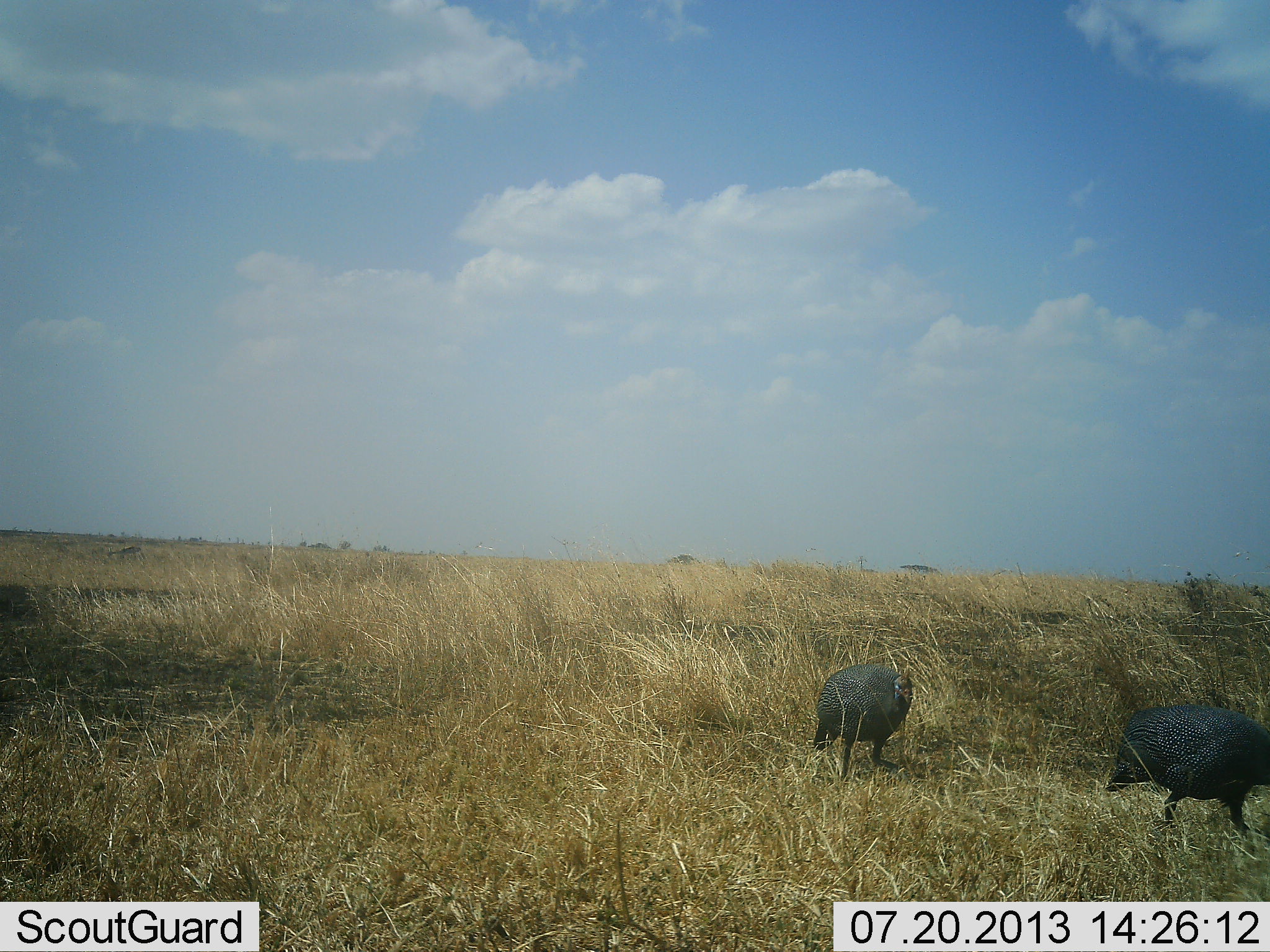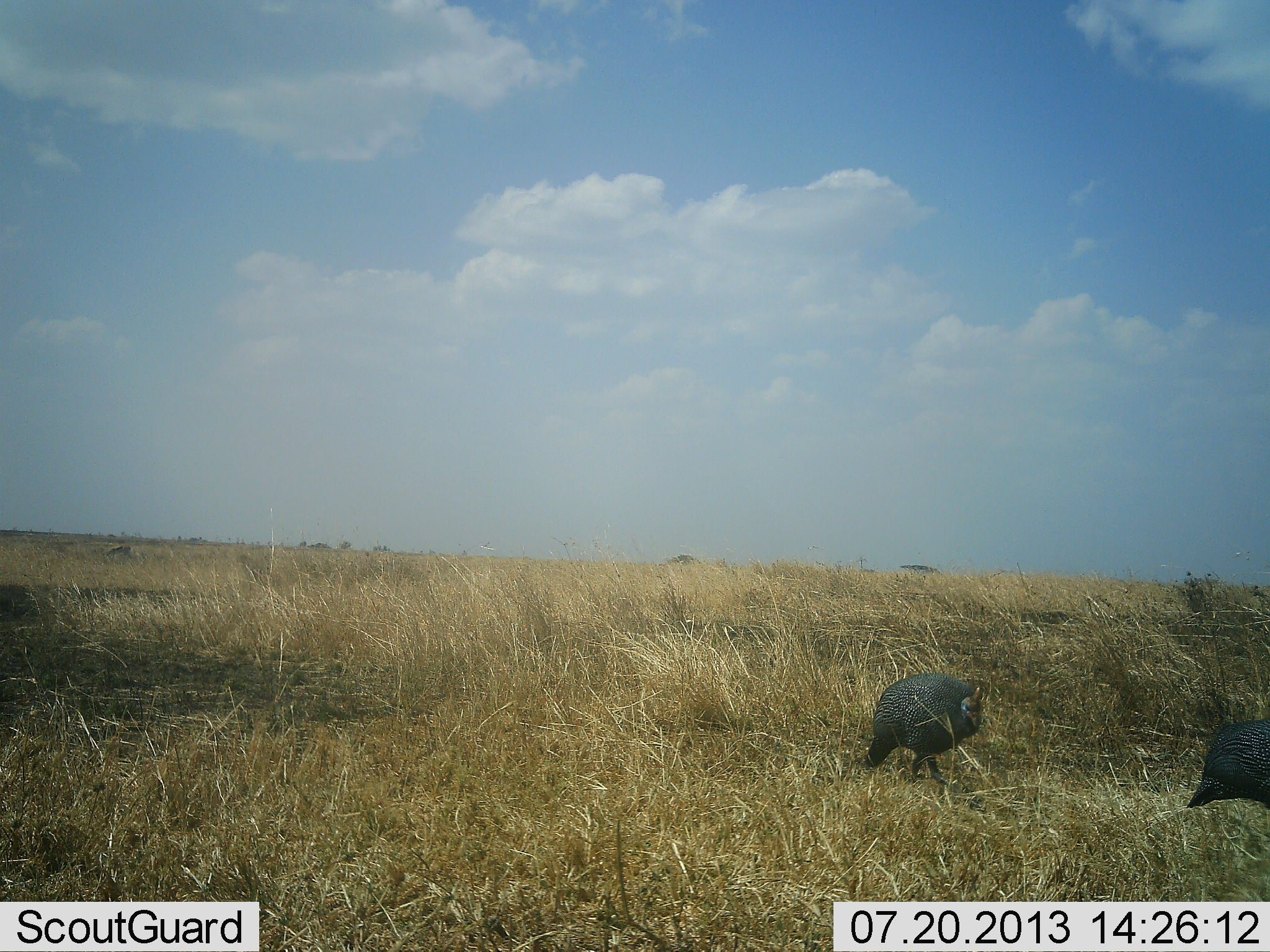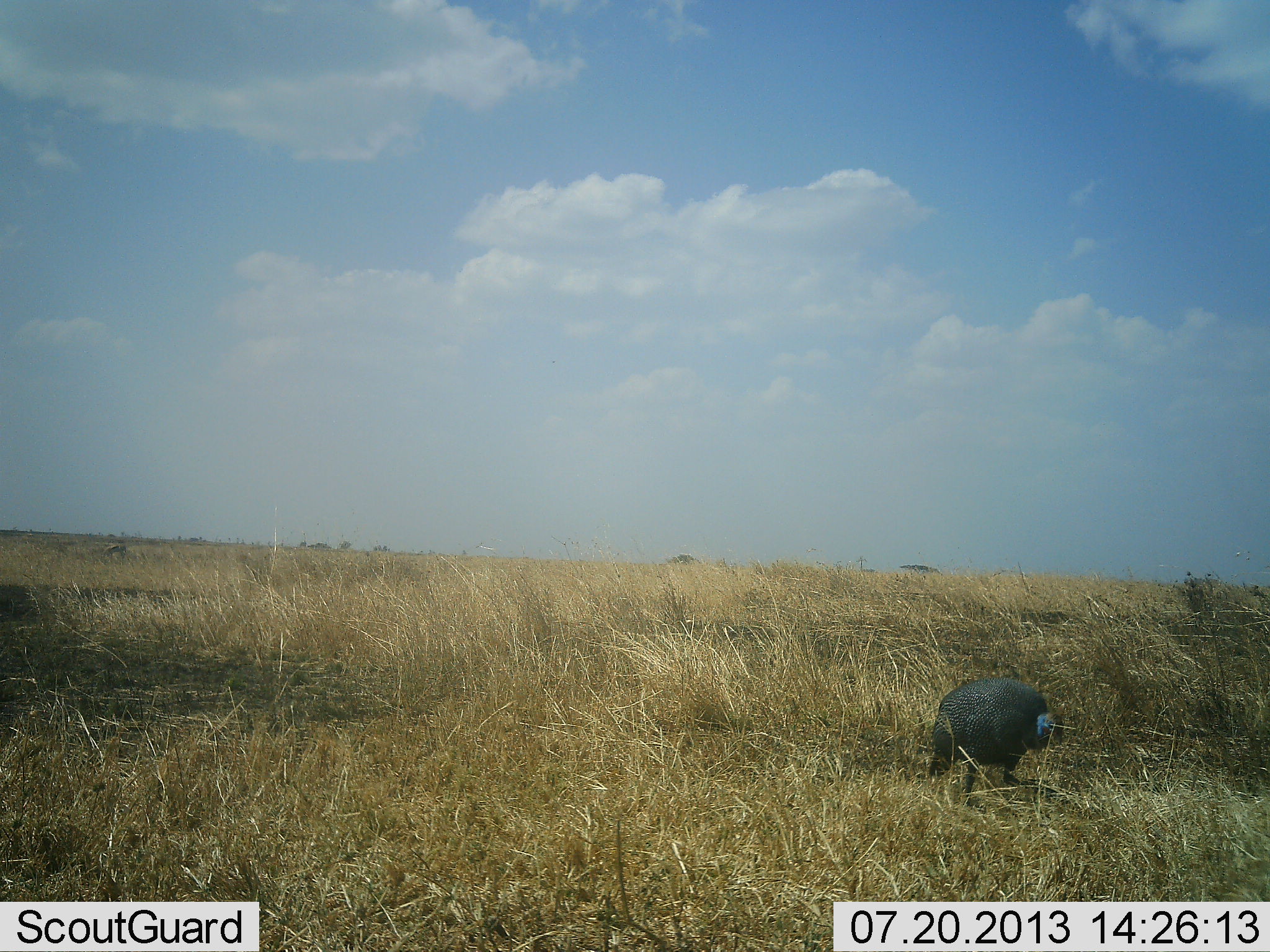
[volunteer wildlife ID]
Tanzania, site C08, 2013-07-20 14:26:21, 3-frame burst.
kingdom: Animalia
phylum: Chordata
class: Aves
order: Galliformes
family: Numididae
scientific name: Numididae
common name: guinea fowl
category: guineafowl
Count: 2.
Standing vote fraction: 0%.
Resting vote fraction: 0%.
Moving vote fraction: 96%.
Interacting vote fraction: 0%.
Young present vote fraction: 0%.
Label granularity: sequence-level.